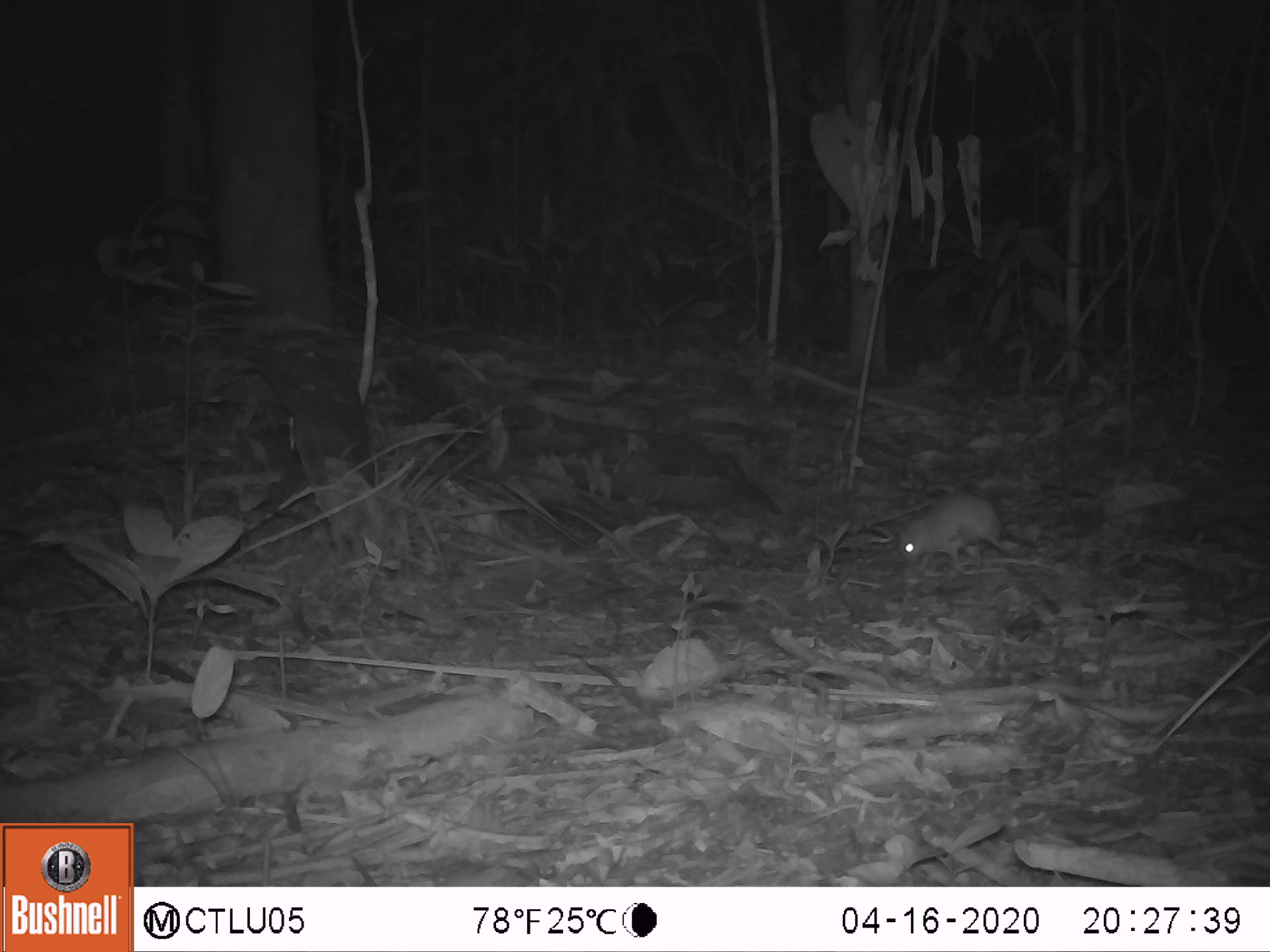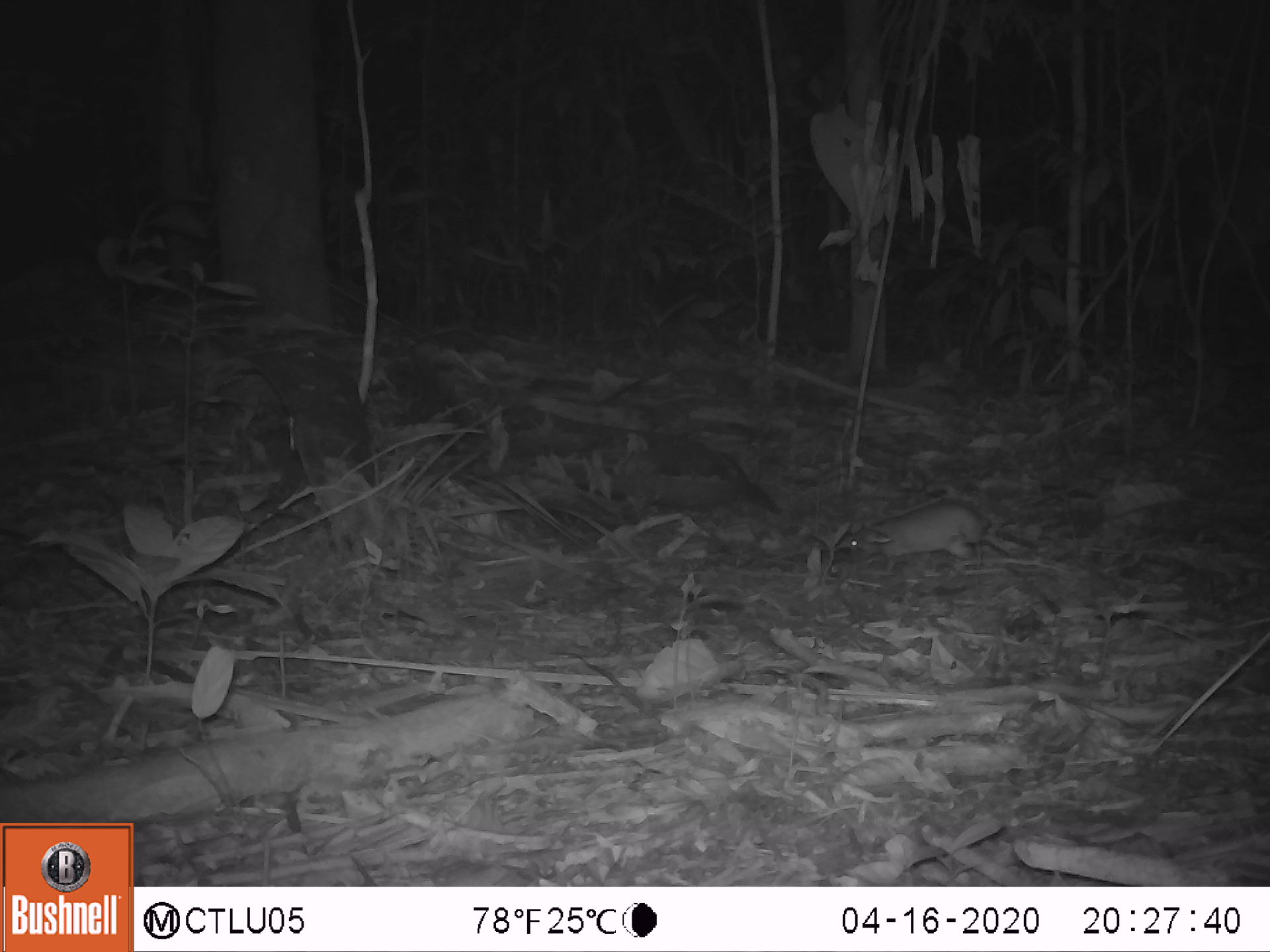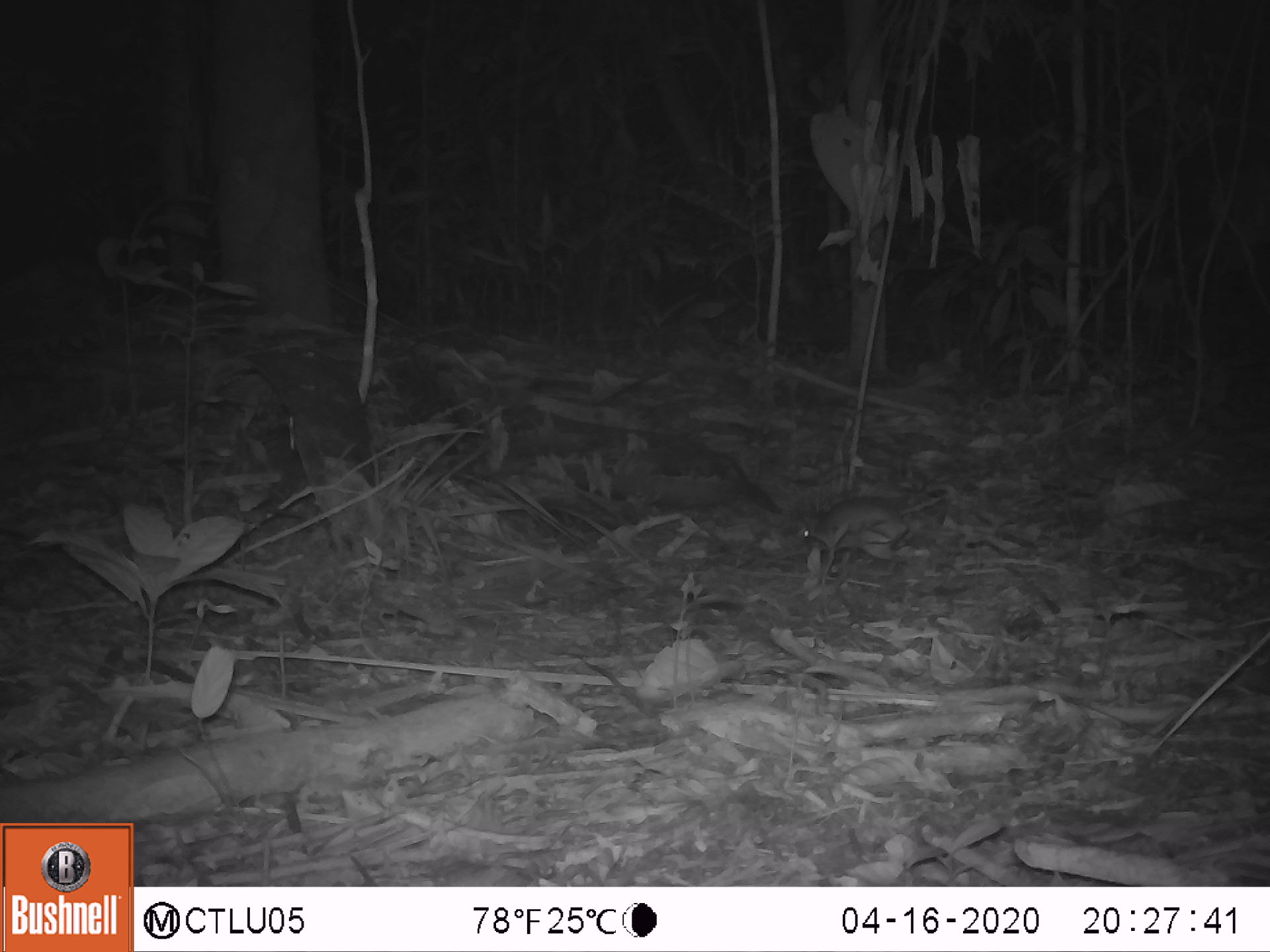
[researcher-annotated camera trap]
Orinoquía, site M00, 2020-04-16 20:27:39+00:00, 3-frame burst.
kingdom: Animalia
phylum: Chordata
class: Mammalia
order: Rodentia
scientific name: Rodentia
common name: rodent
Rodent (Rodentia).